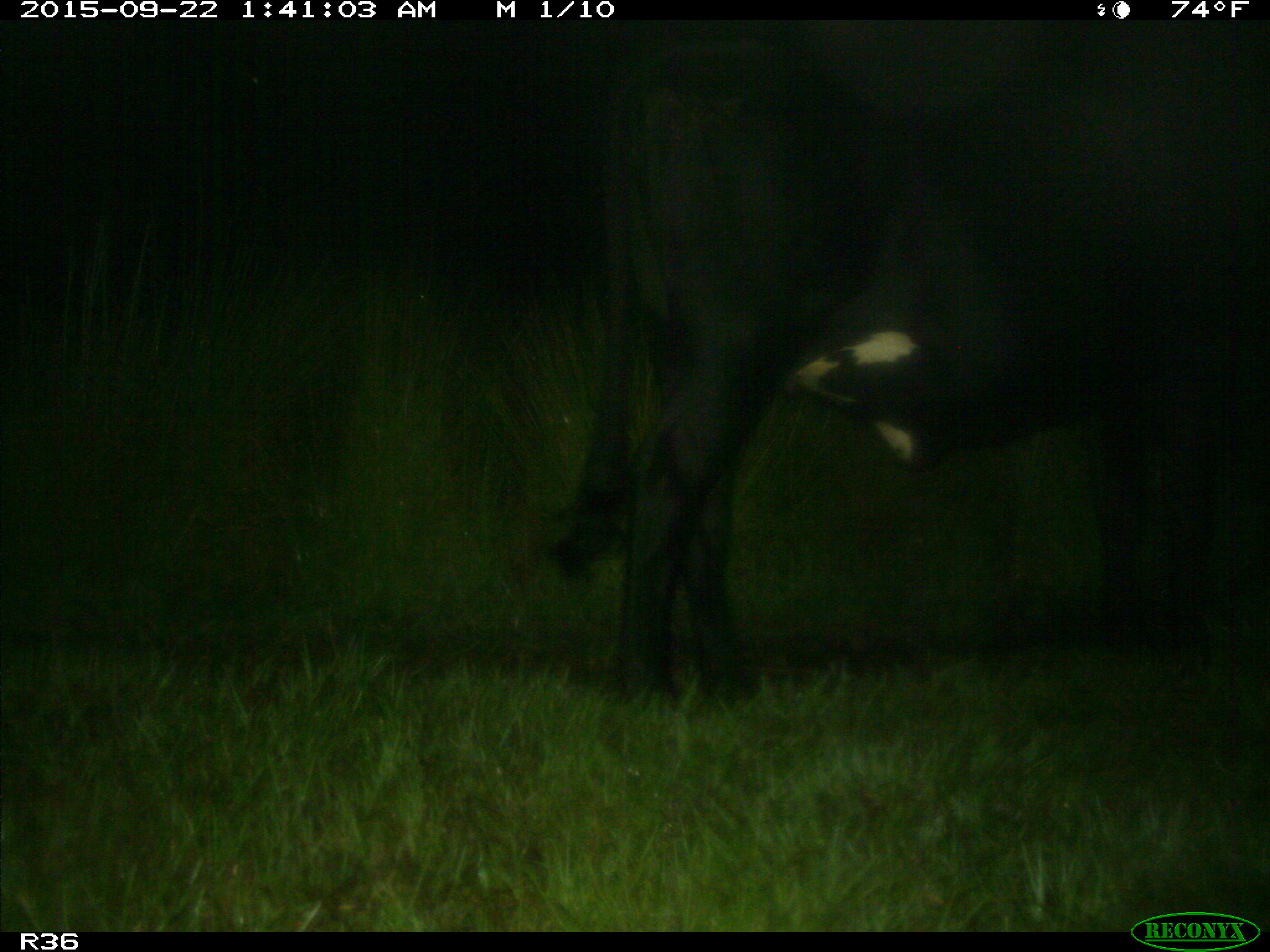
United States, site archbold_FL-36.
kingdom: Animalia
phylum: Chordata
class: Mammalia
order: Artiodactyla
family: Bovidae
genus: Bos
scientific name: Bos taurus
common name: domestic cow